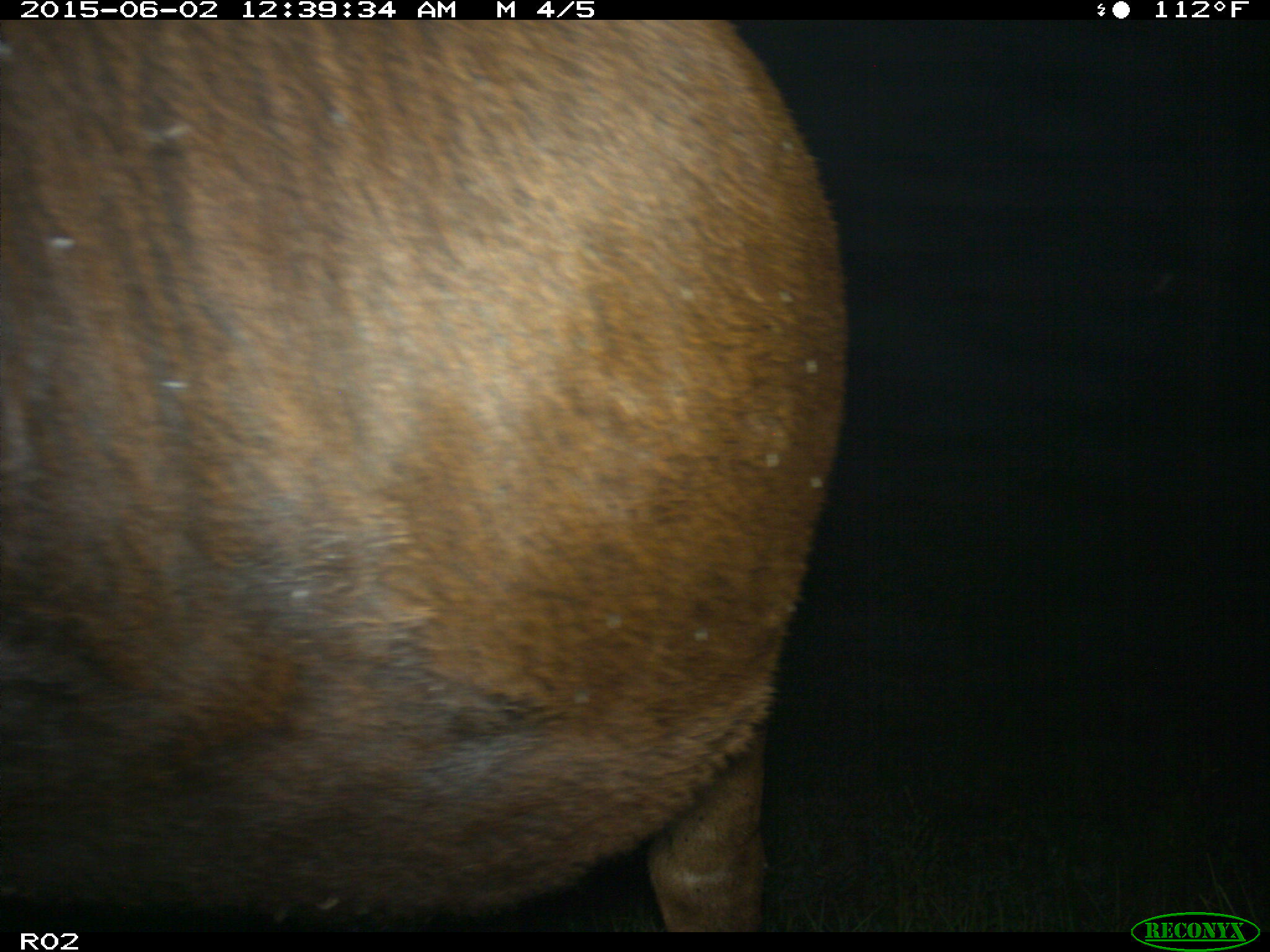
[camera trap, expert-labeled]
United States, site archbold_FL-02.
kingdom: Animalia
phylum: Chordata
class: Mammalia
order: Artiodactyla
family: Bovidae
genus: Bos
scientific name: Bos taurus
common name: domestic cow